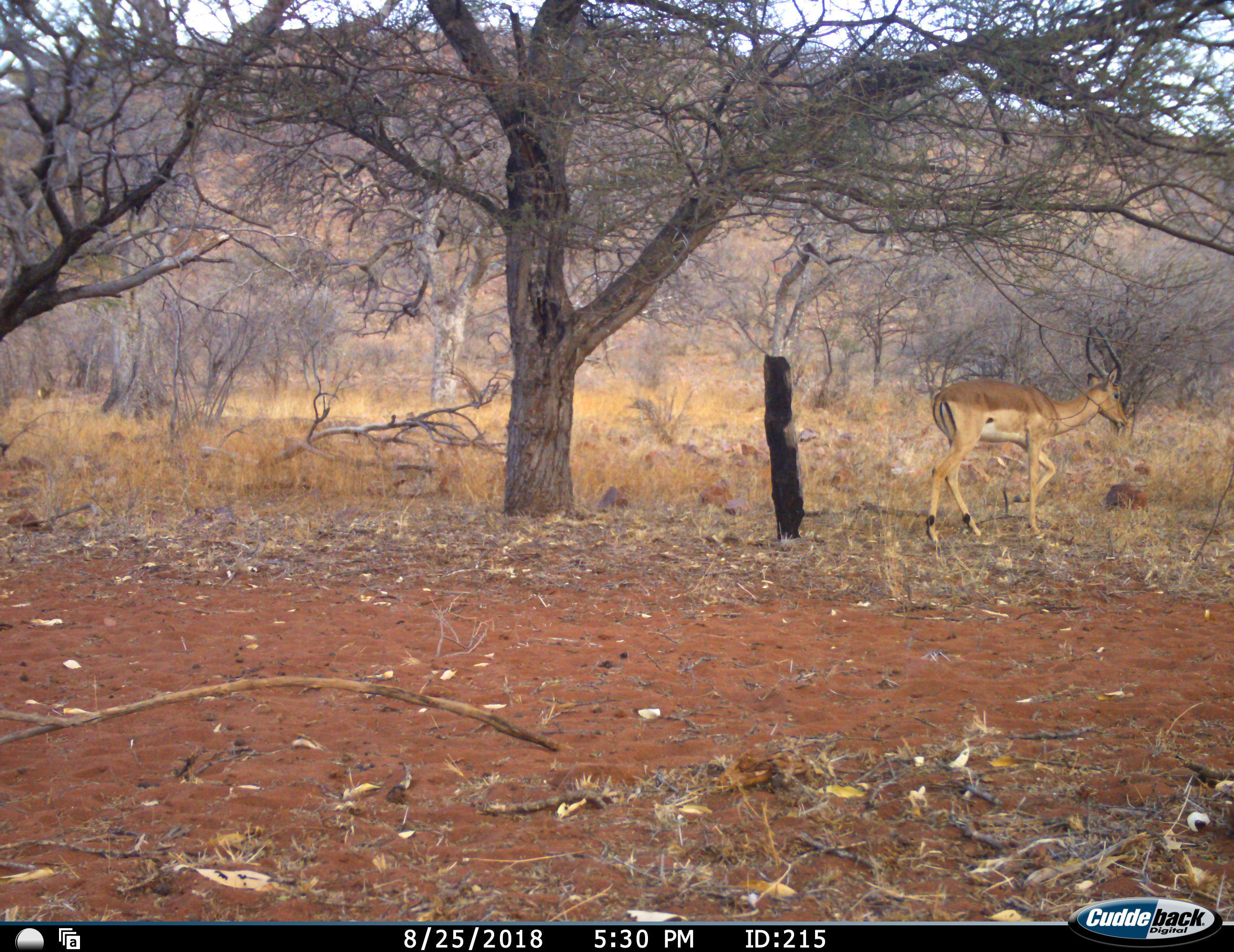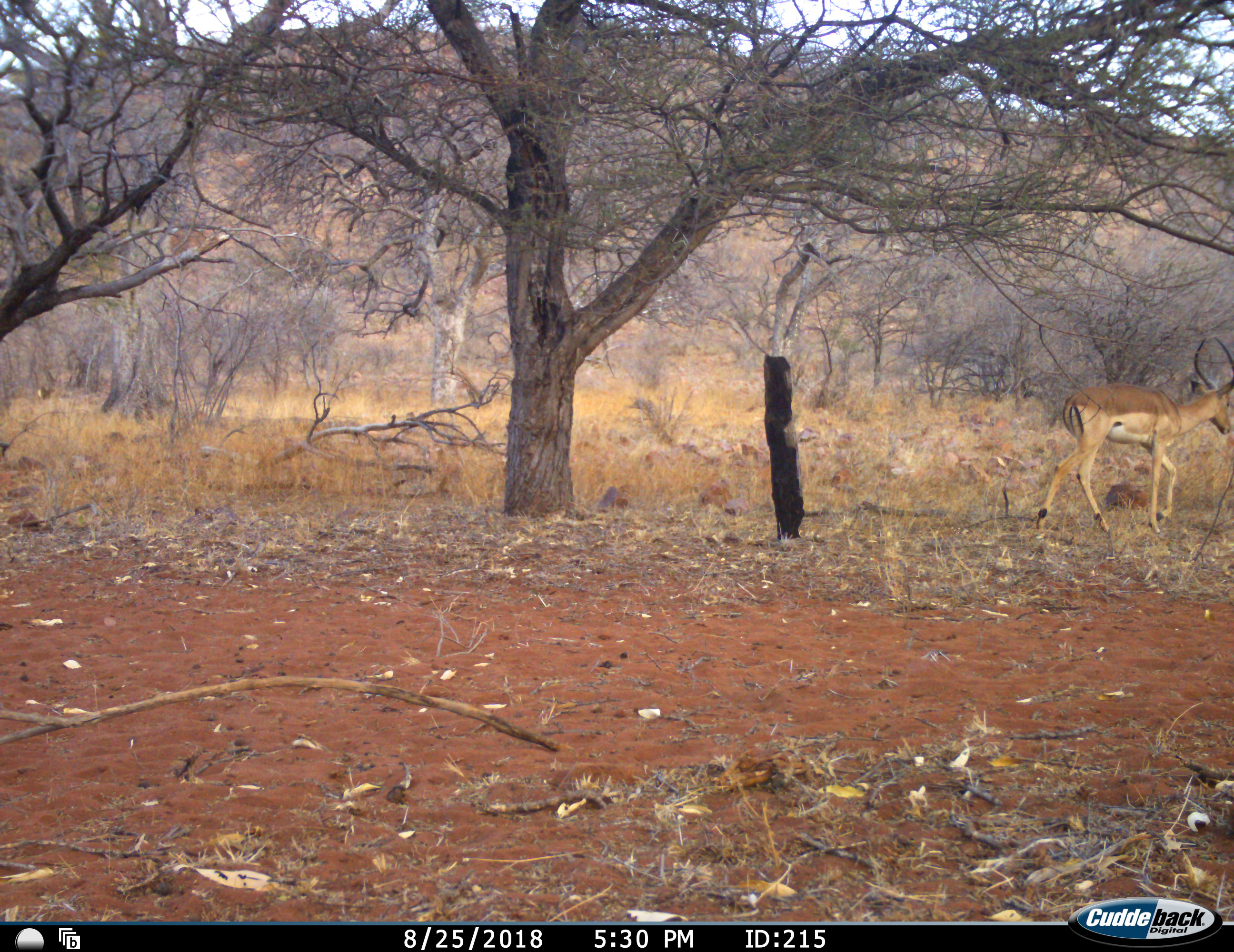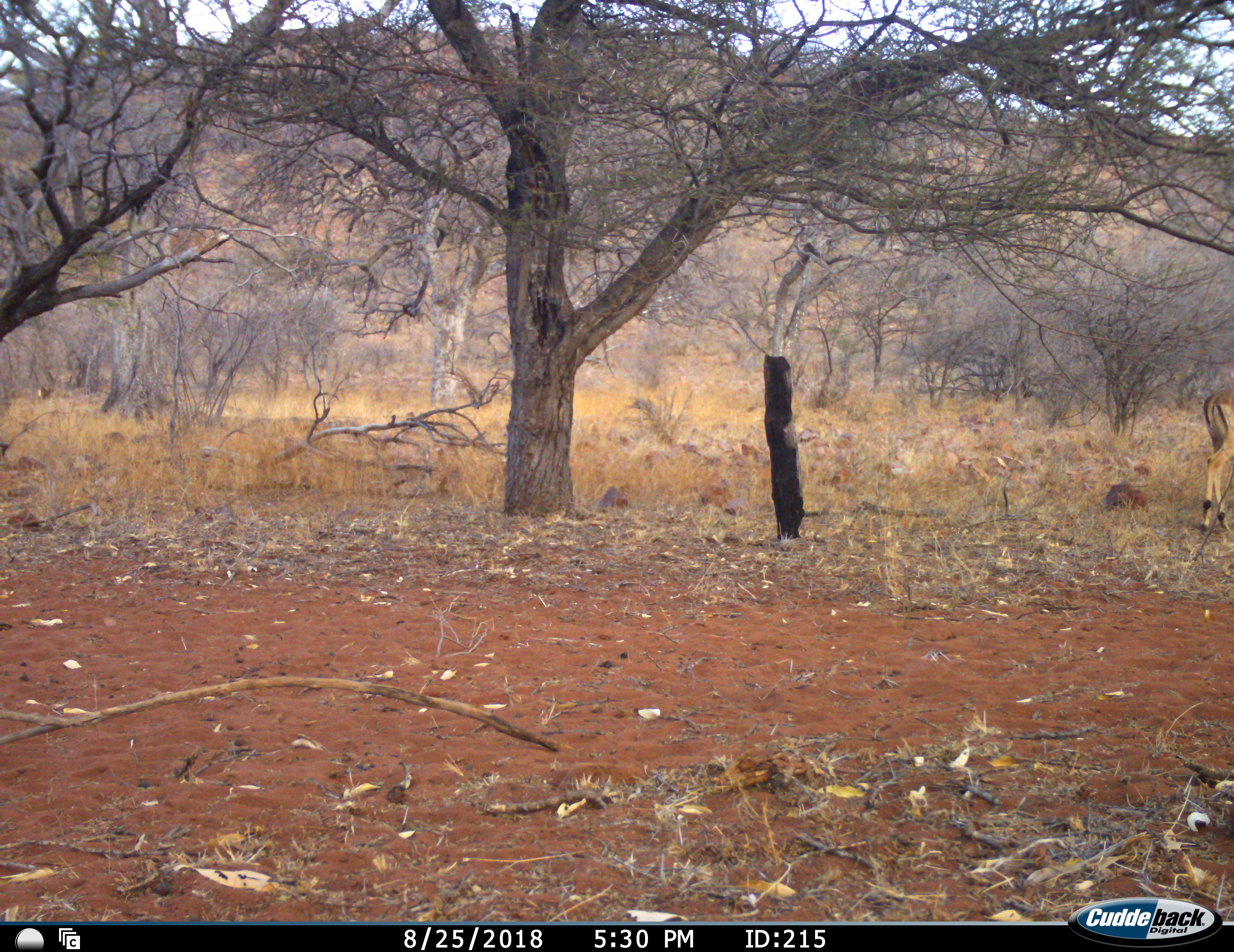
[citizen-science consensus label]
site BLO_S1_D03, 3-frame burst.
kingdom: Animalia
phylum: Chordata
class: Mammalia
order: Artiodactyla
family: Bovidae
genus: Aepyceros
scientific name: Aepyceros melampus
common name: impala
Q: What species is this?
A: Impala (Aepyceros melampus).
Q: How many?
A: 1.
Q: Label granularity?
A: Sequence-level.